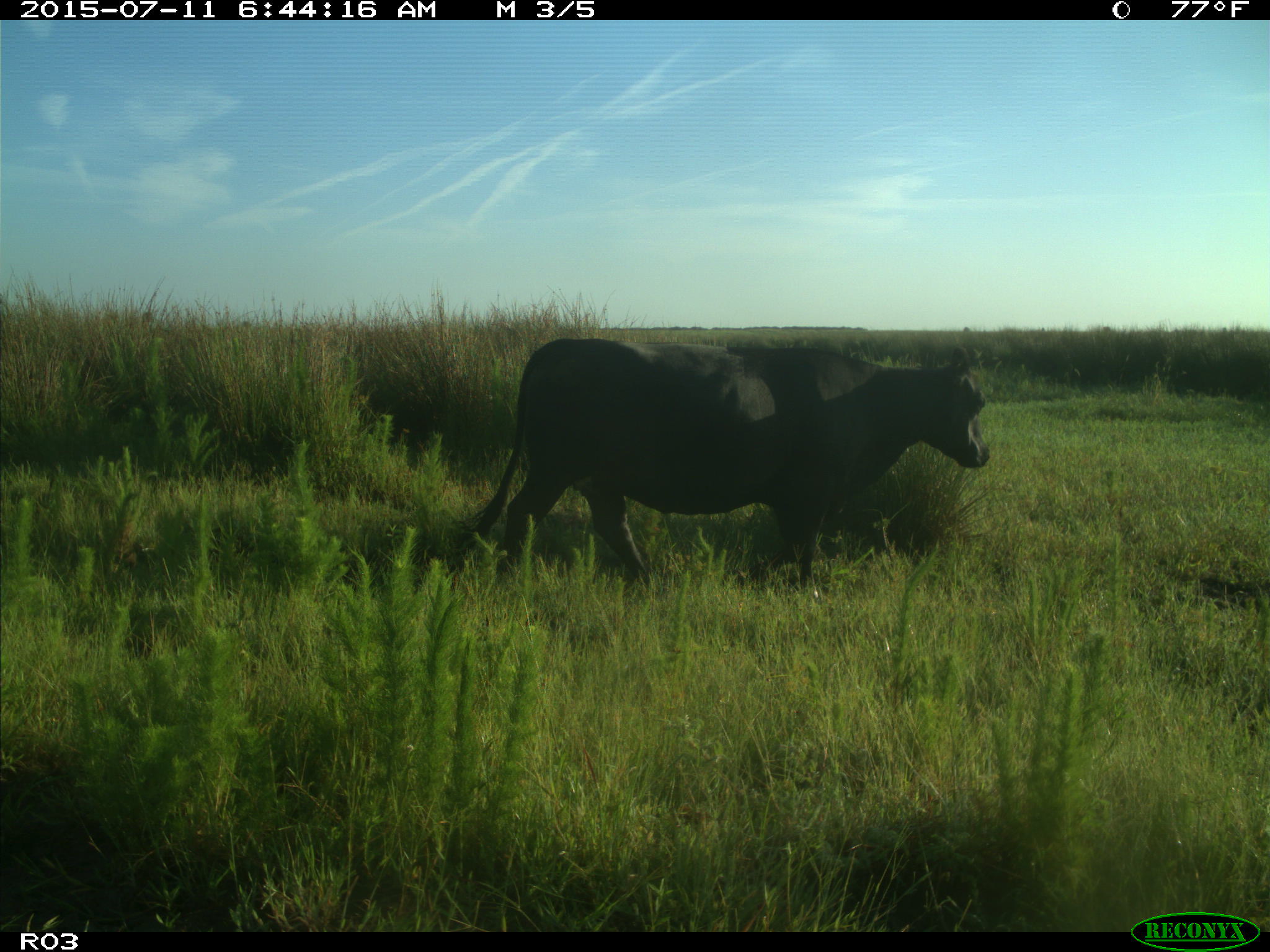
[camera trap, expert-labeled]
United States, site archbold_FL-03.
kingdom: Animalia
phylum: Chordata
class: Mammalia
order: Artiodactyla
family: Bovidae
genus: Bos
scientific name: Bos taurus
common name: domestic cow